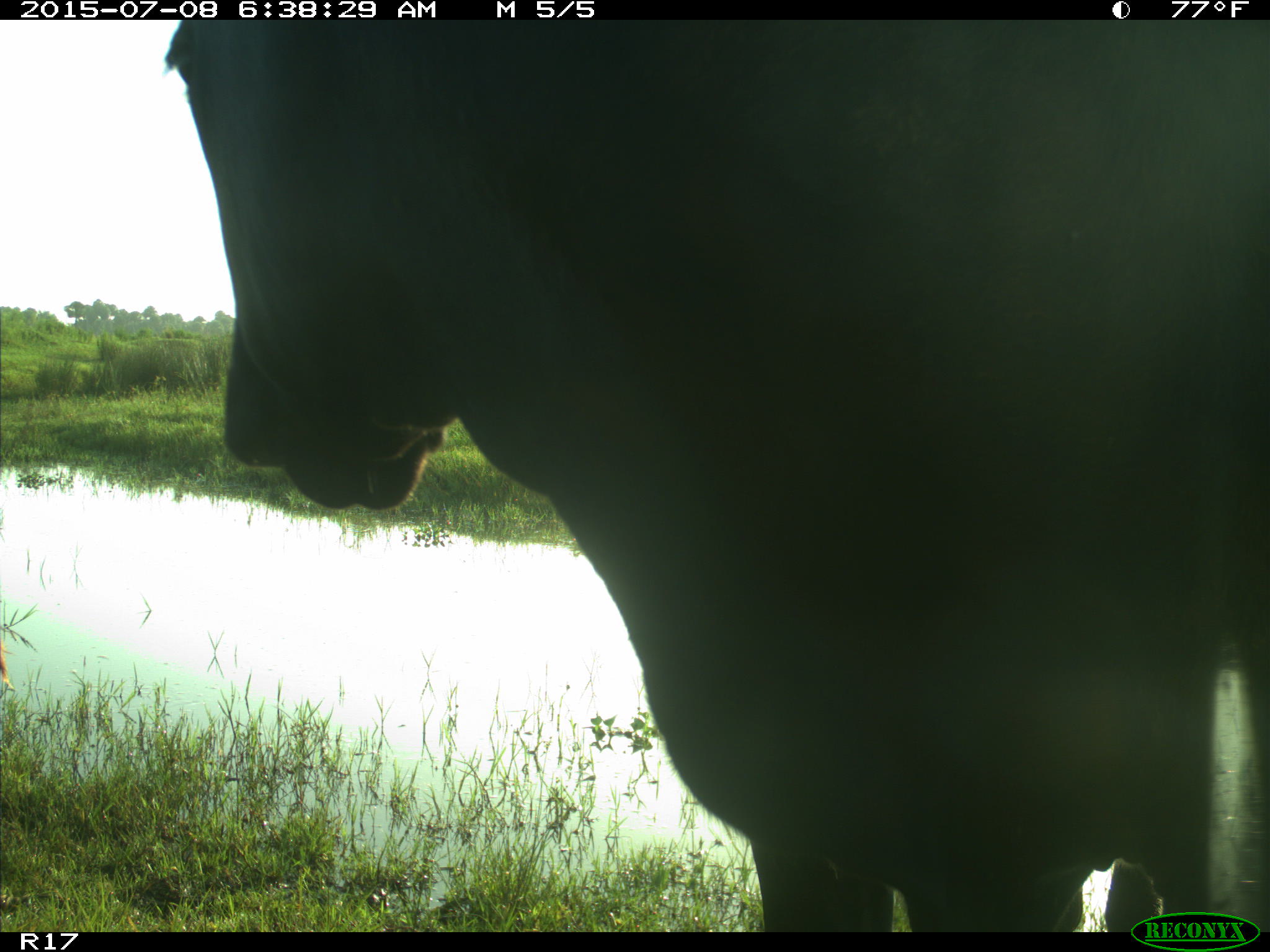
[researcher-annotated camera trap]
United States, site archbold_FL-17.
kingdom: Animalia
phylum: Chordata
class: Mammalia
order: Artiodactyla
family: Bovidae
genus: Bos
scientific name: Bos taurus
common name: domestic cow